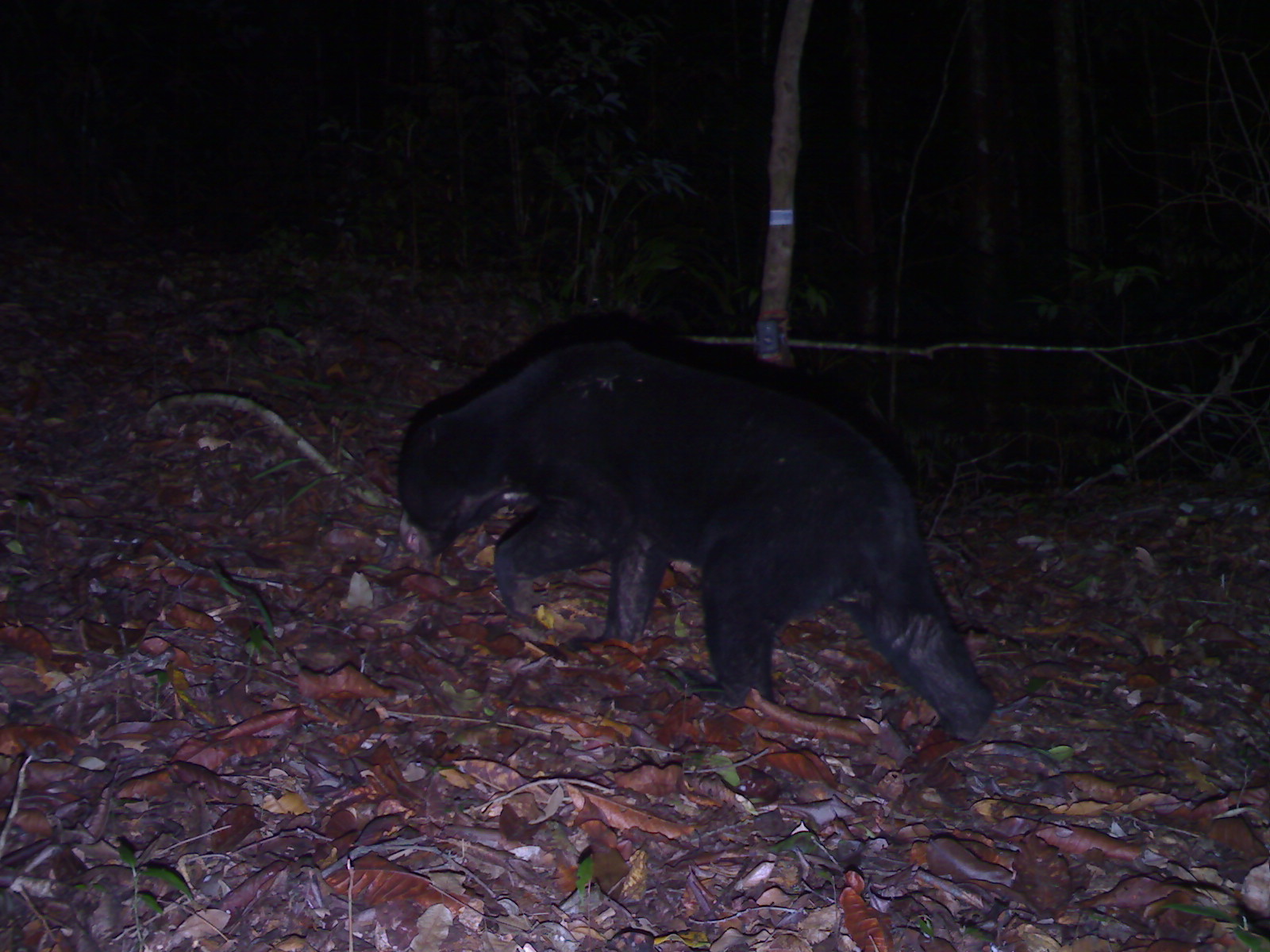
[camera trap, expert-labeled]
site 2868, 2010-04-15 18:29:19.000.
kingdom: Animalia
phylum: Chordata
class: Mammalia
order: Carnivora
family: Ursidae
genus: Helarctos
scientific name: Helarctos malayanus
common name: sun bear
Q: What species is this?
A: Helarctos malayanus (sun bear).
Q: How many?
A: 1.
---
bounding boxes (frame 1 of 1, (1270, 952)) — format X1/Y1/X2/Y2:
helarctos malayanus: 394/337/999/744